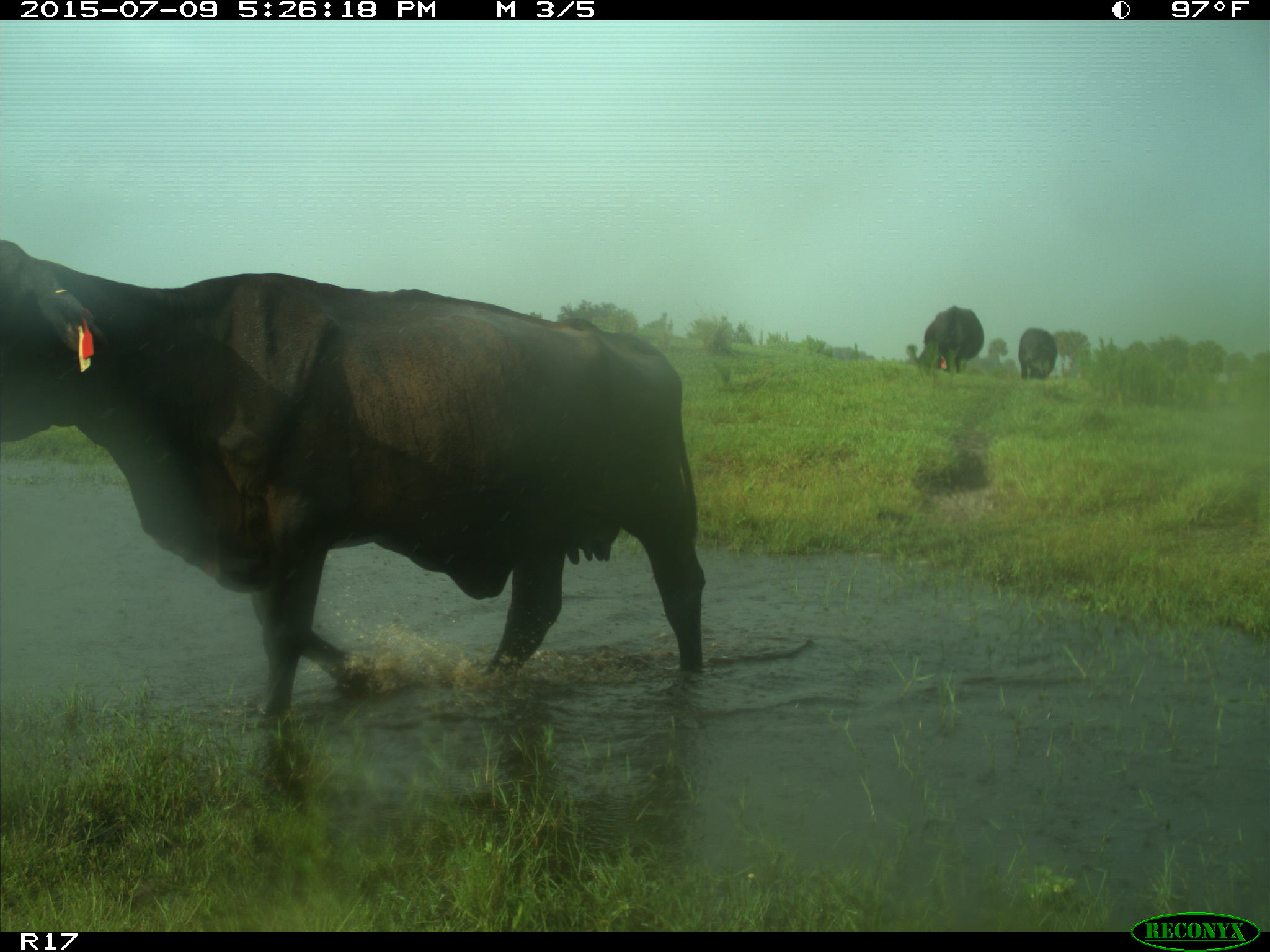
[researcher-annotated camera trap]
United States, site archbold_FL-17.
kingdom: Animalia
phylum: Chordata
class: Mammalia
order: Artiodactyla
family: Bovidae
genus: Bos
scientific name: Bos taurus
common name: domestic cow